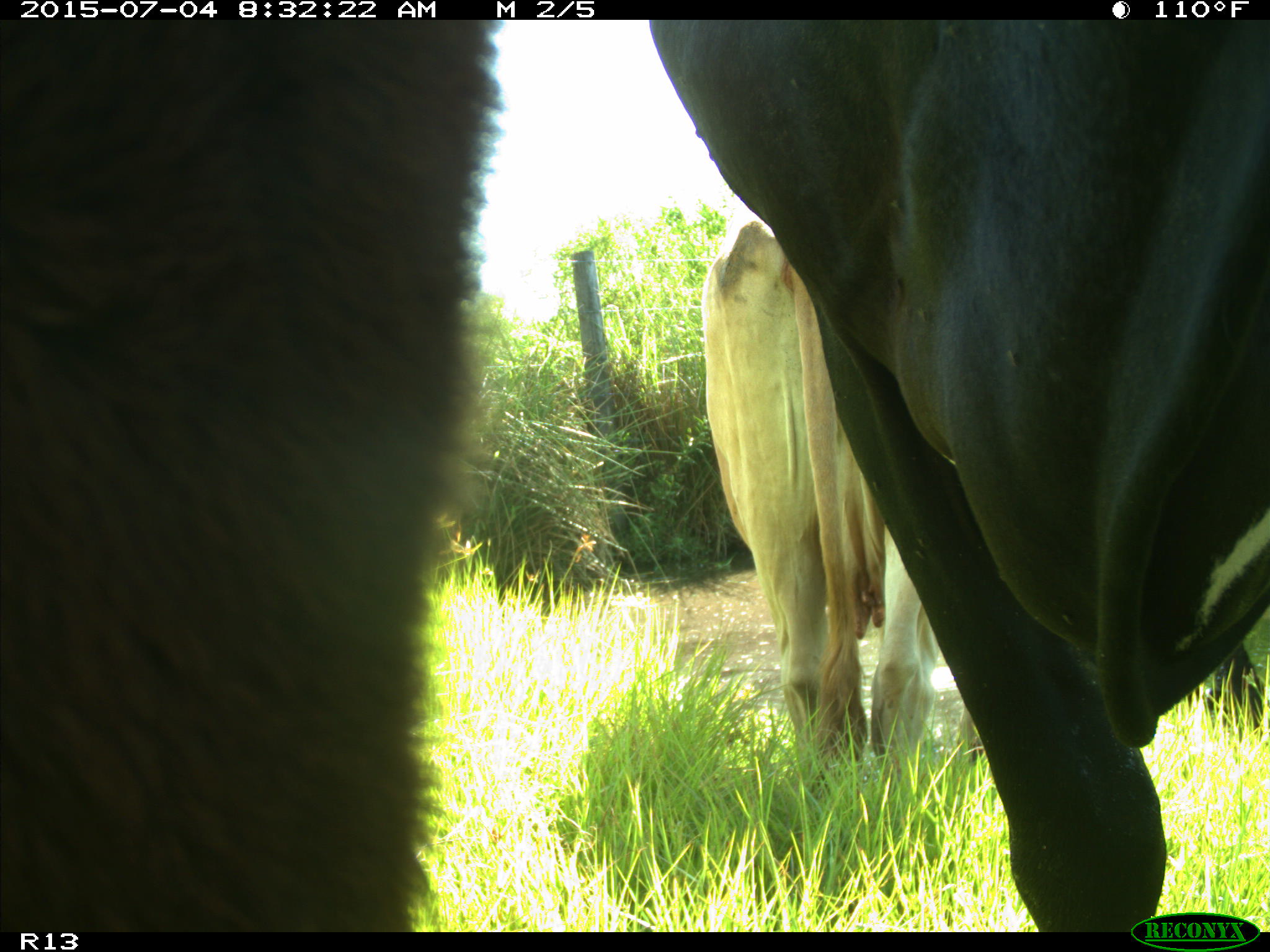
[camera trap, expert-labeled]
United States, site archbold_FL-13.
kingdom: Animalia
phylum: Chordata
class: Mammalia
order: Artiodactyla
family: Bovidae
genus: Bos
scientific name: Bos taurus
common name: domestic cow